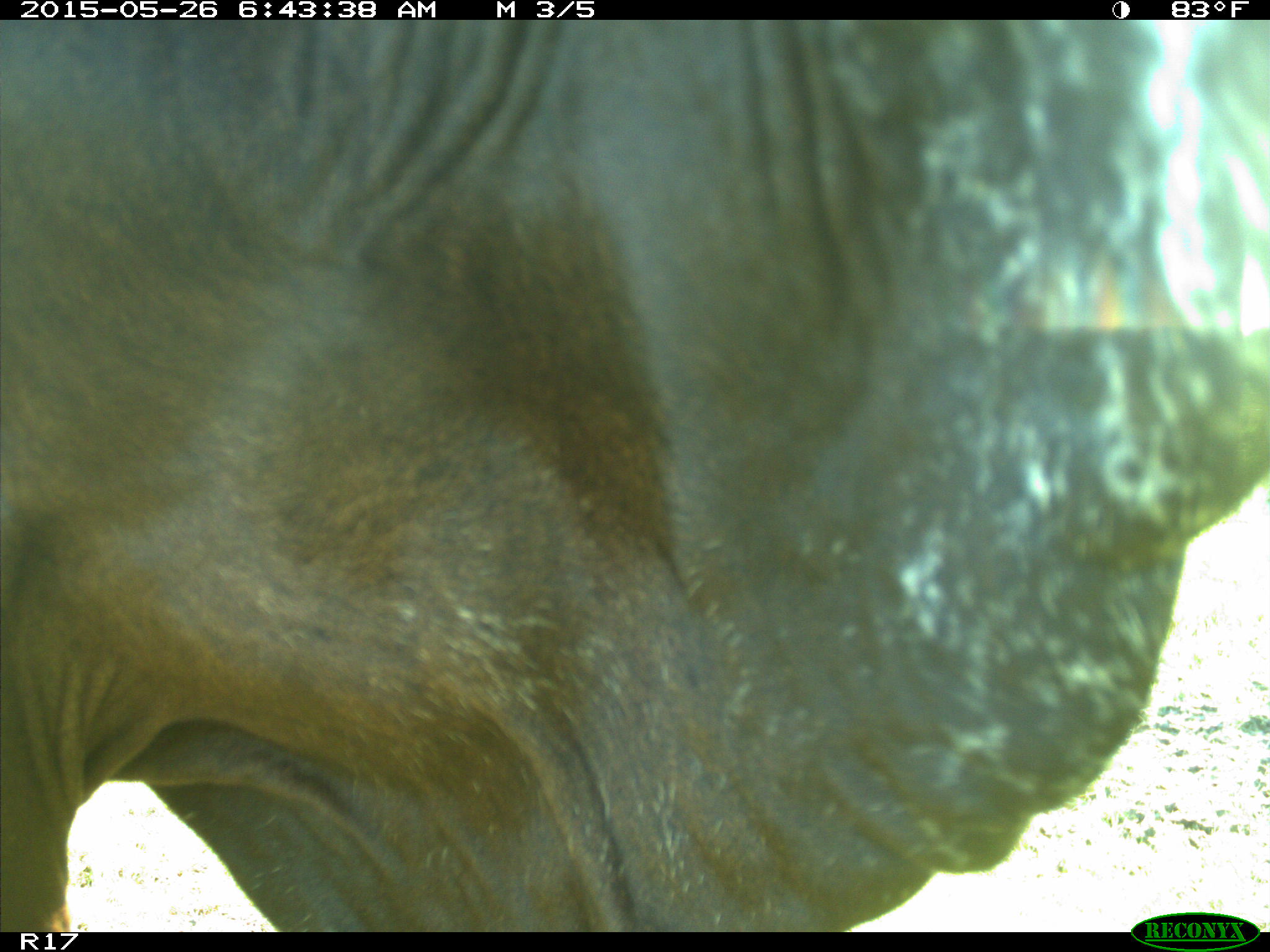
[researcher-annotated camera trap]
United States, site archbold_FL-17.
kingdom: Animalia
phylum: Chordata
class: Mammalia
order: Artiodactyla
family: Bovidae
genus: Bos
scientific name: Bos taurus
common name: domestic cow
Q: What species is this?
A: Bos taurus (domestic cow).